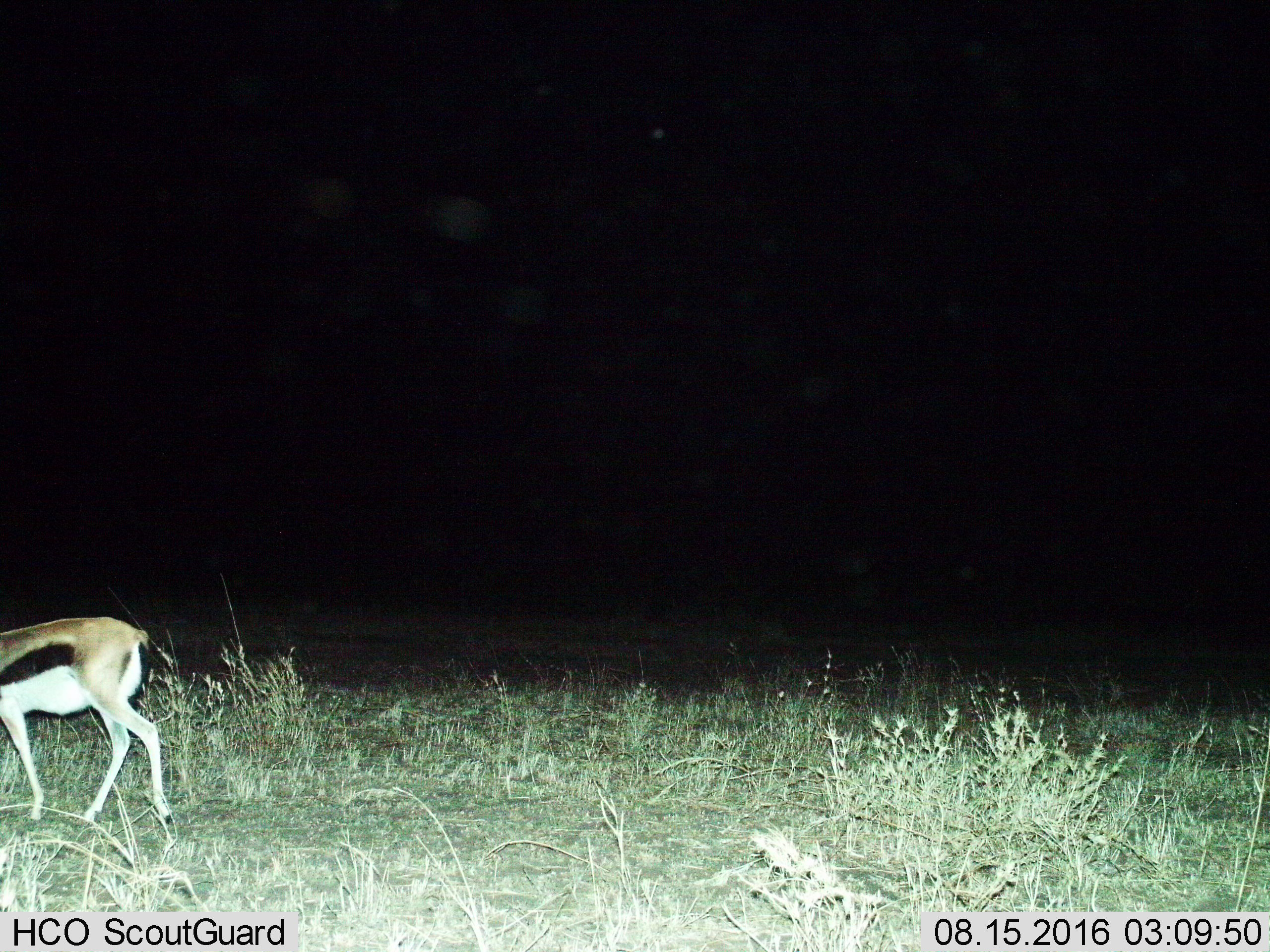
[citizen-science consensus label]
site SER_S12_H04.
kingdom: Animalia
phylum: Chordata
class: Mammalia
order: Artiodactyla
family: Bovidae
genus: Eudorcas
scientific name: Eudorcas thomsonii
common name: thomson's gazelle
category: gazellethomsons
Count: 1.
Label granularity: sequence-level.